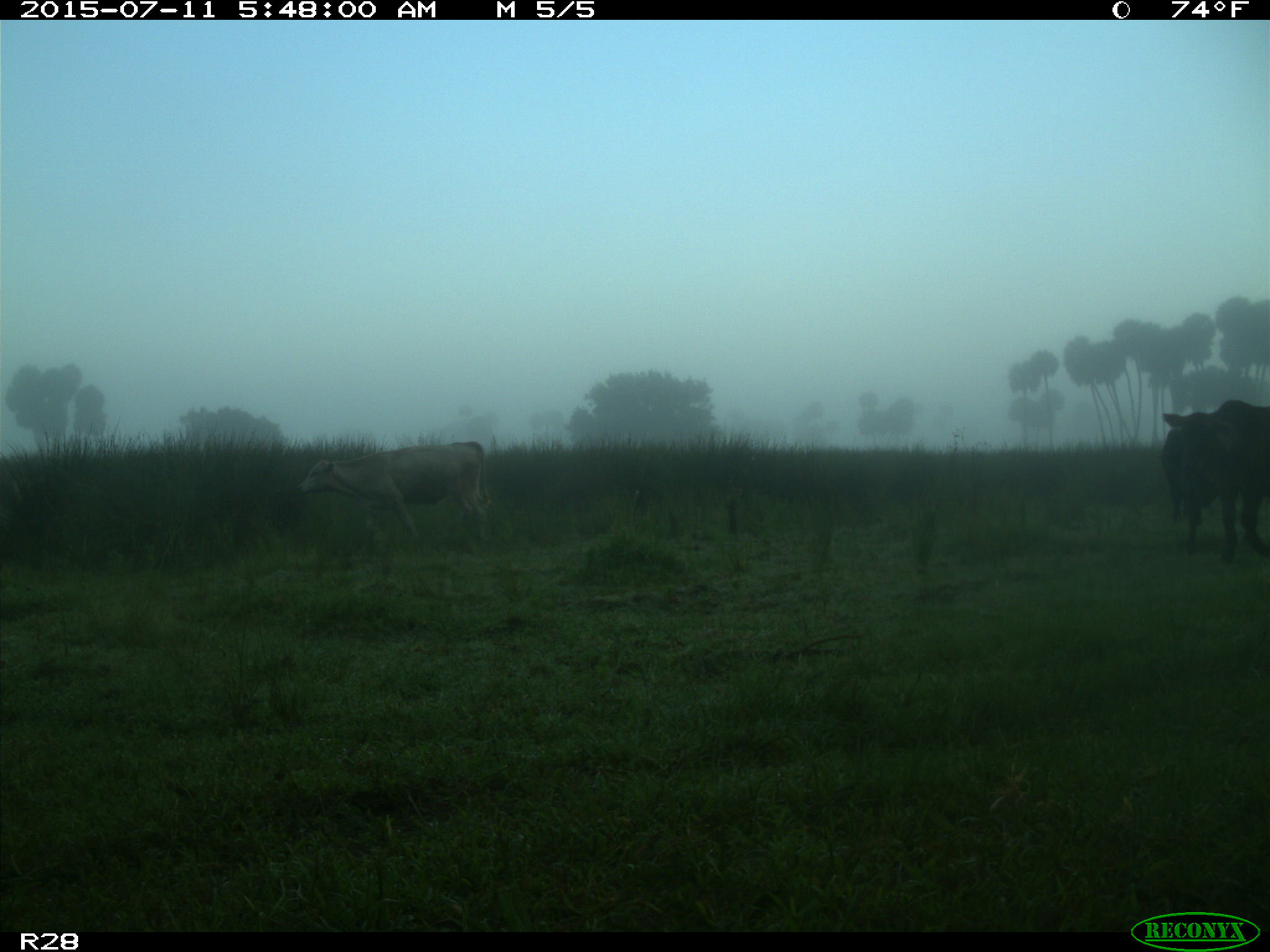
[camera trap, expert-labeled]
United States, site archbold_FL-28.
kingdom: Animalia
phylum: Chordata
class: Mammalia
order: Artiodactyla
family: Bovidae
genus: Bos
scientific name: Bos taurus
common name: domestic cow